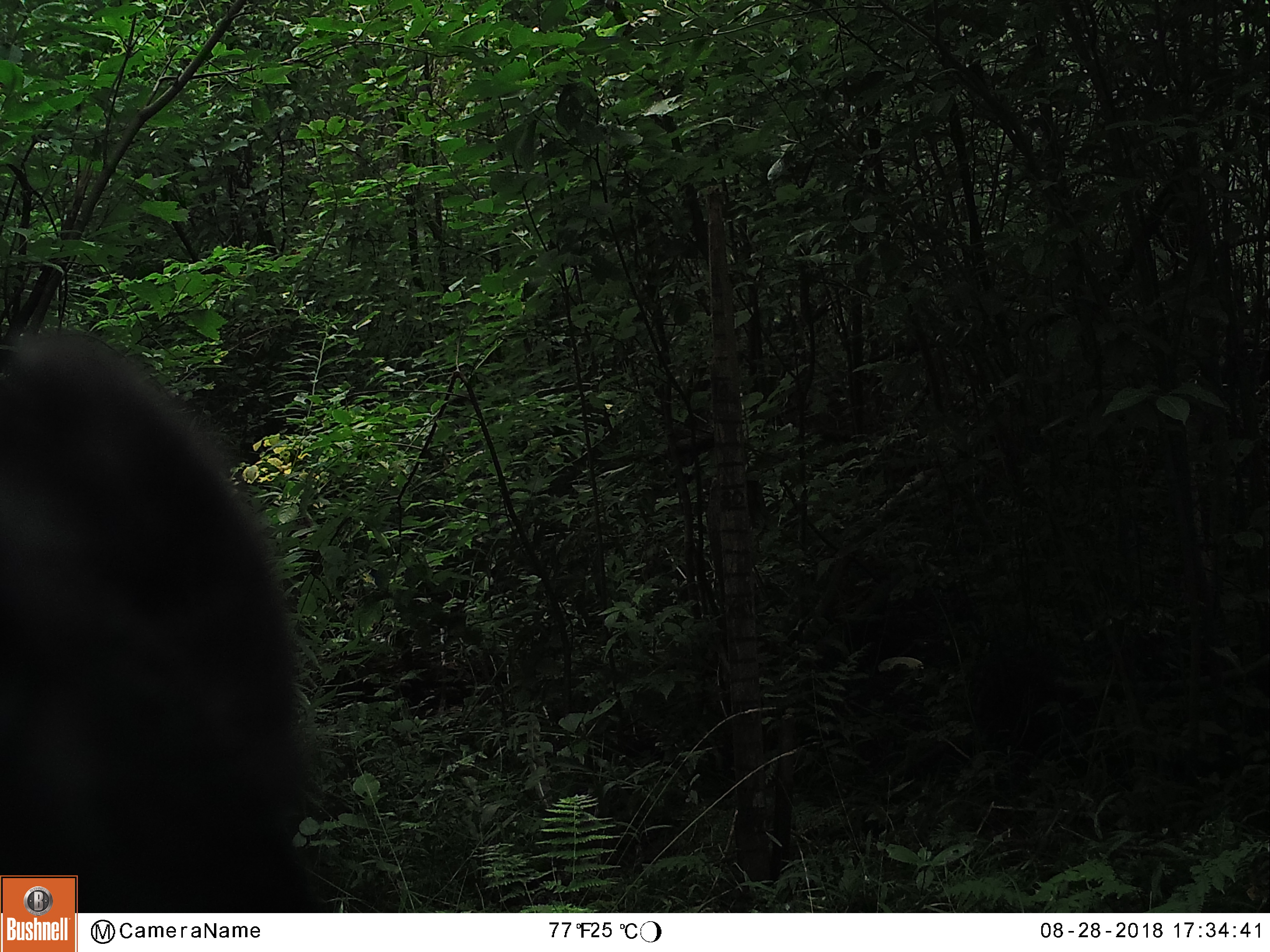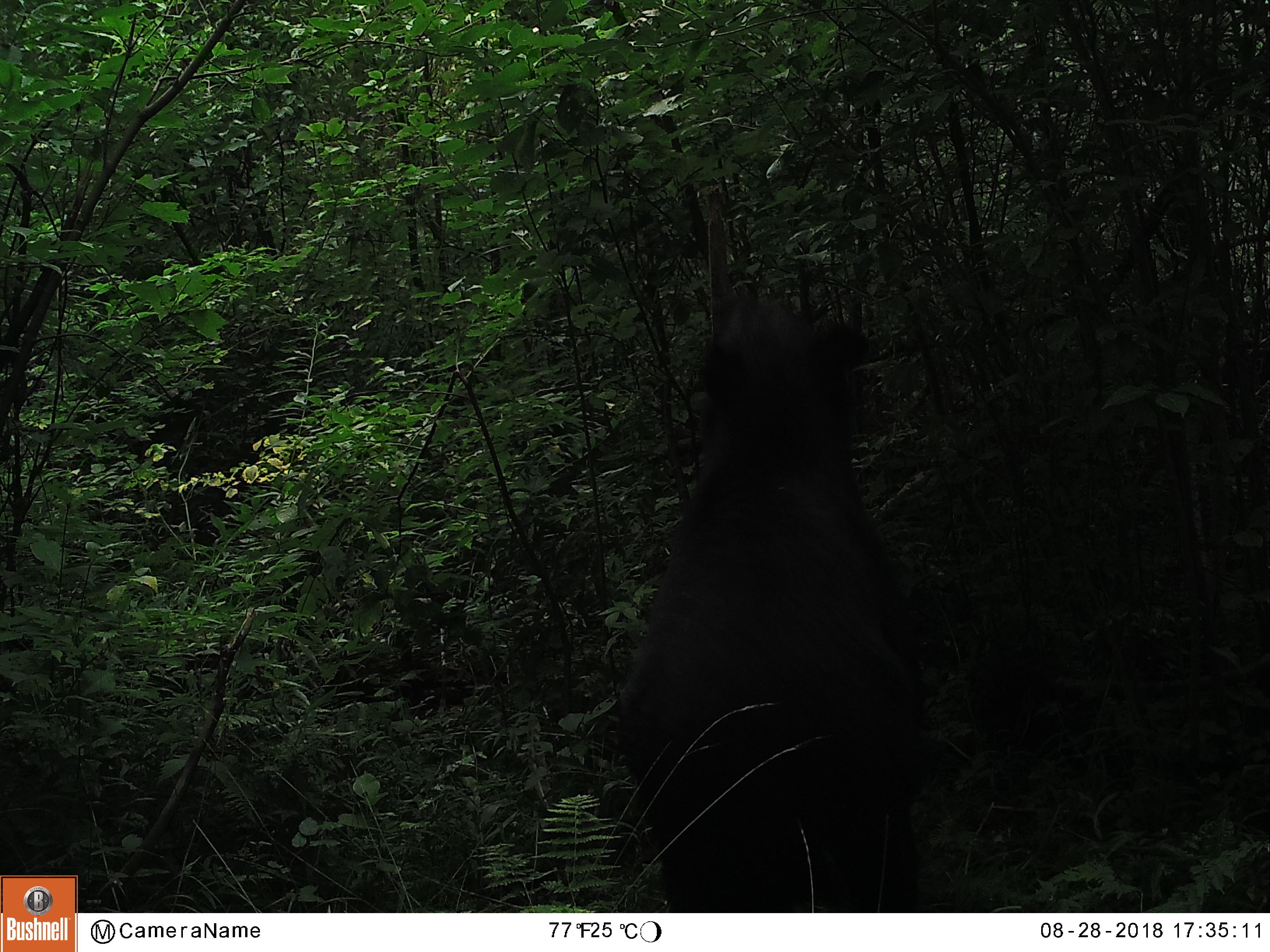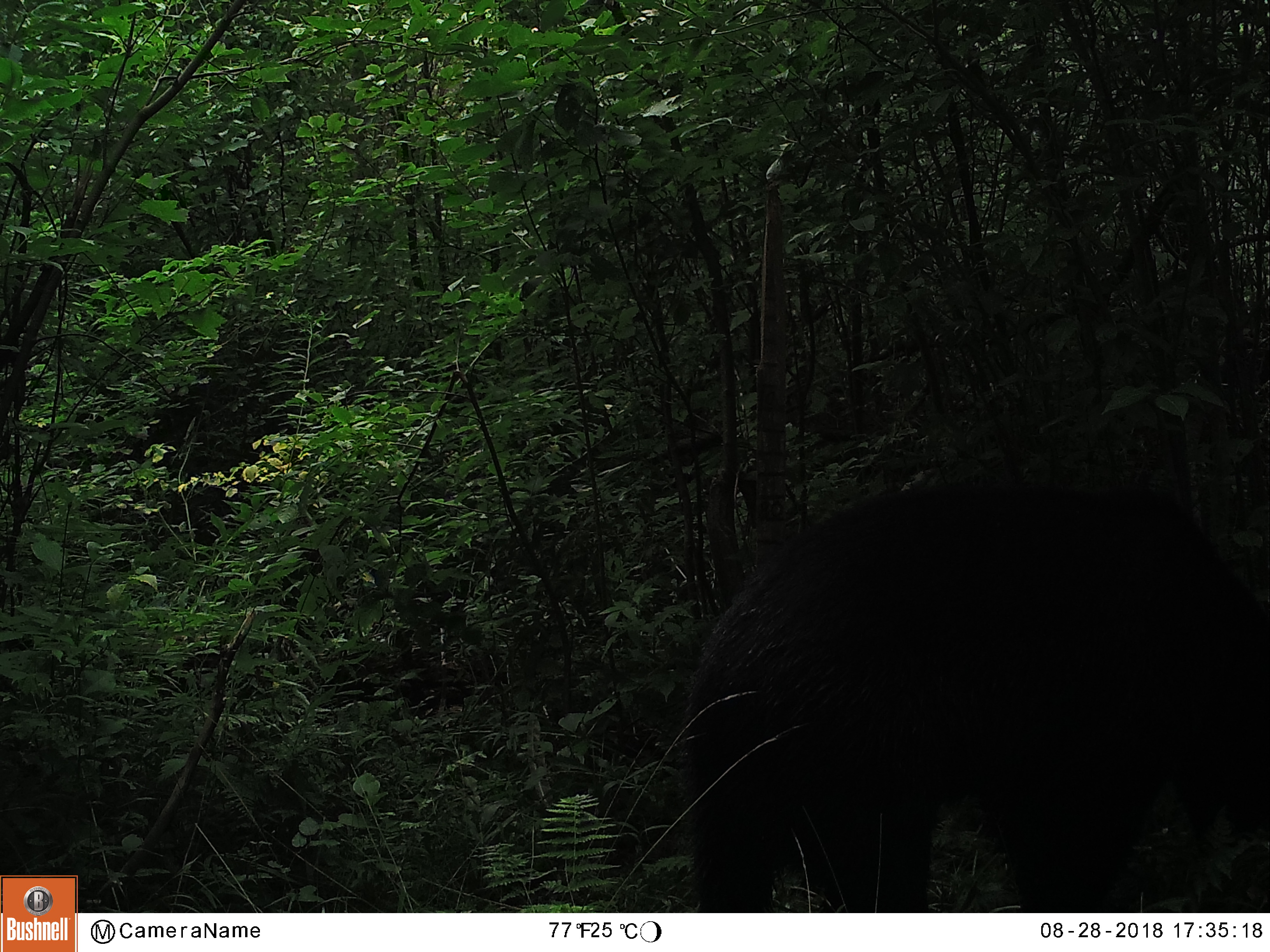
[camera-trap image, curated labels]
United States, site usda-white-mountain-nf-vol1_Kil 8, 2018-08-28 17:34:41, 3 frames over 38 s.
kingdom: Animalia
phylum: Chordata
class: Mammalia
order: Carnivora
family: Ursidae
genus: Ursus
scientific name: Ursus americanus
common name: black bear